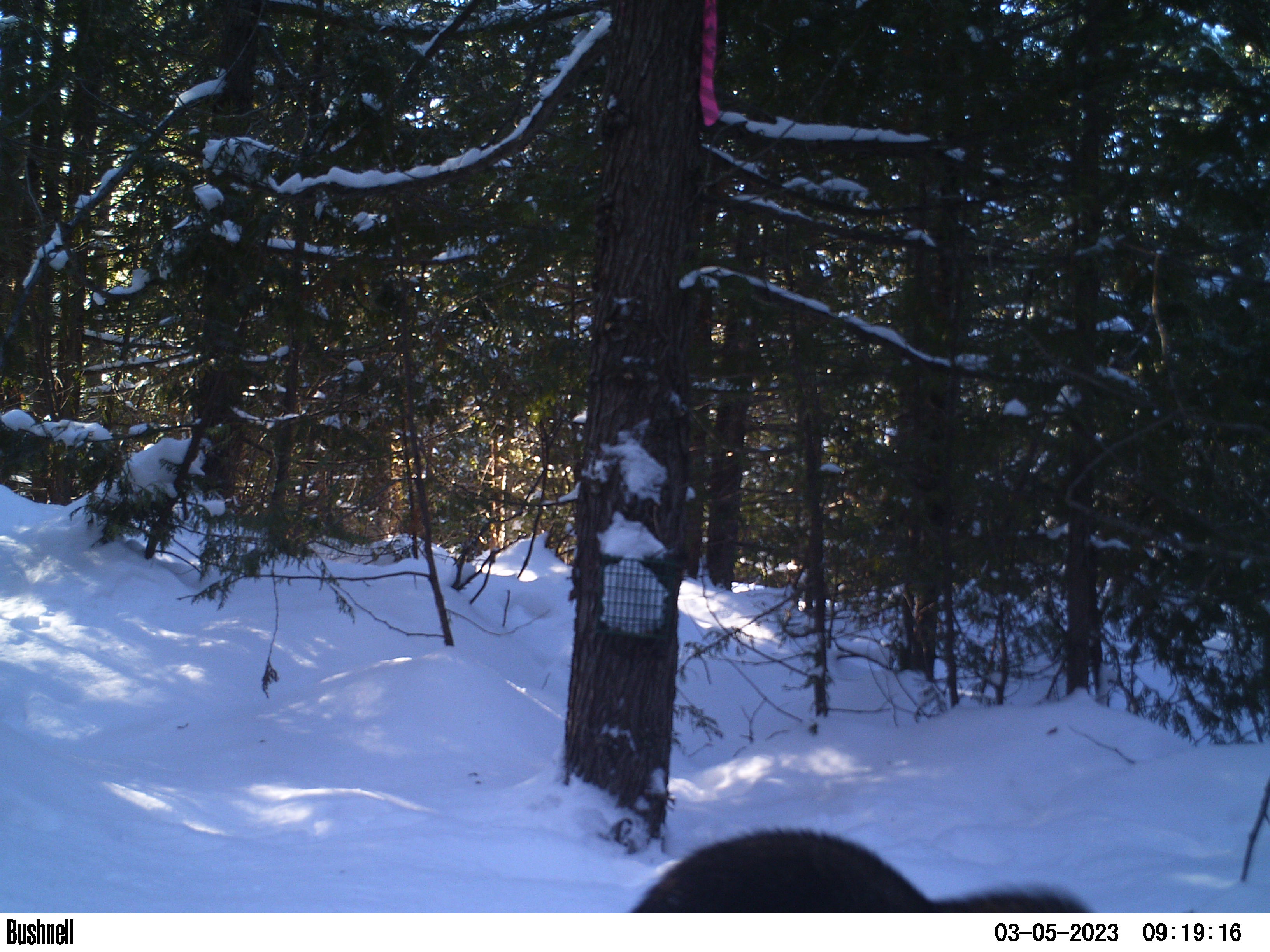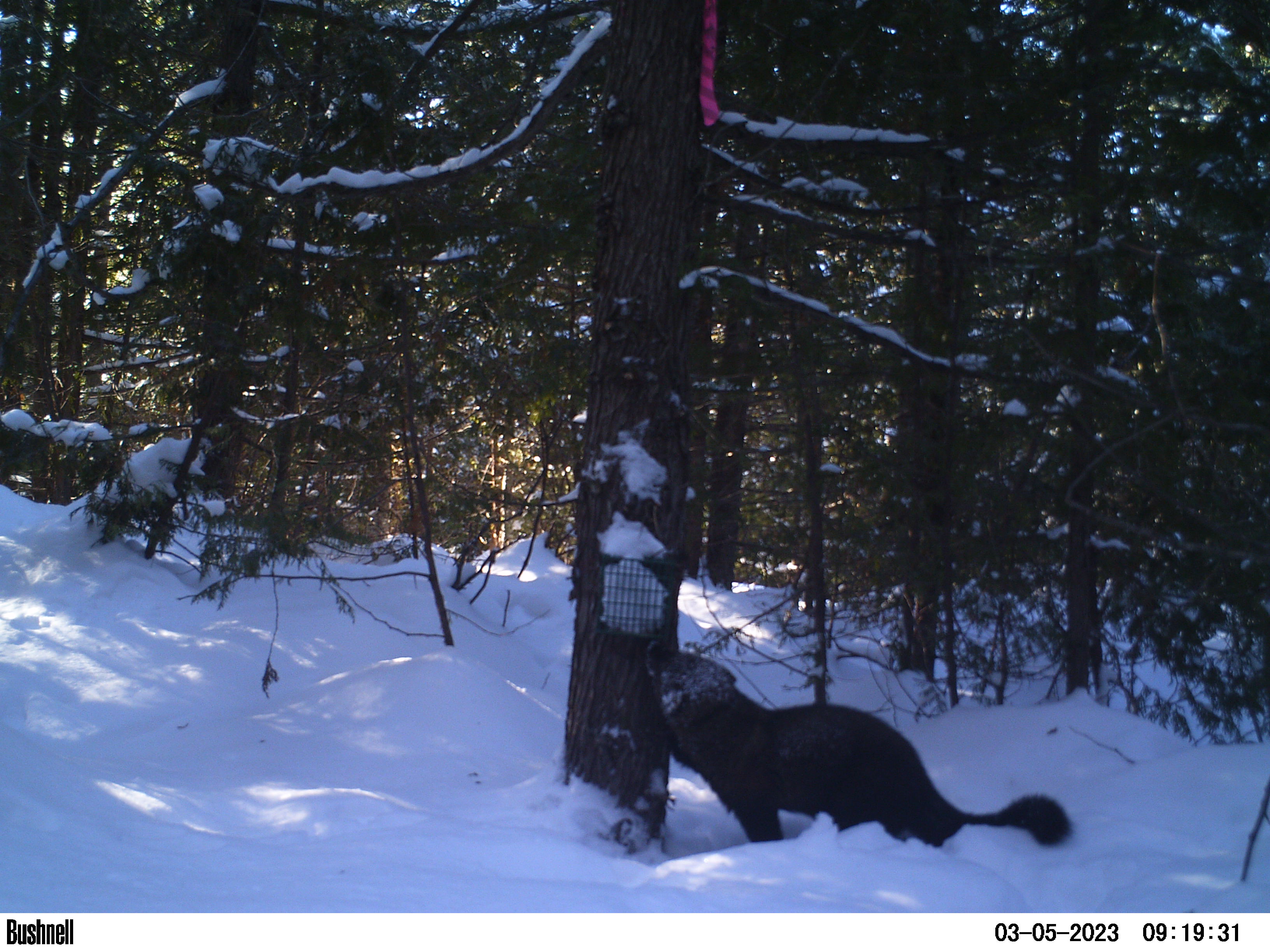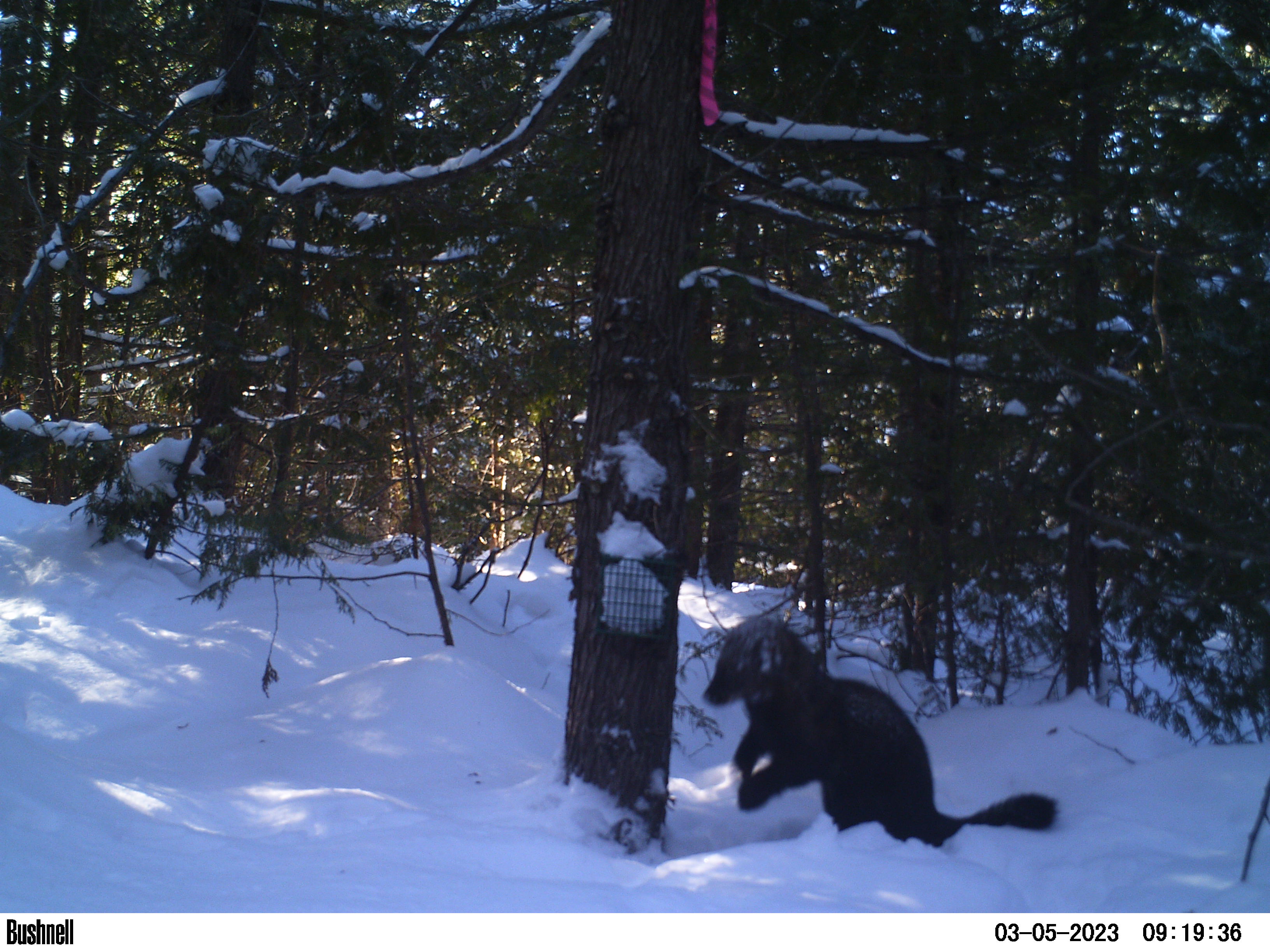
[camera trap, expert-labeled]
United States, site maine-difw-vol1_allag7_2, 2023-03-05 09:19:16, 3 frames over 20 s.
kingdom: Animalia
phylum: Chordata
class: Mammalia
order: Carnivora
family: Mustelidae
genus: Pekania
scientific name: Pekania pennanti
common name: fisher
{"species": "fisher (Pekania pennanti)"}